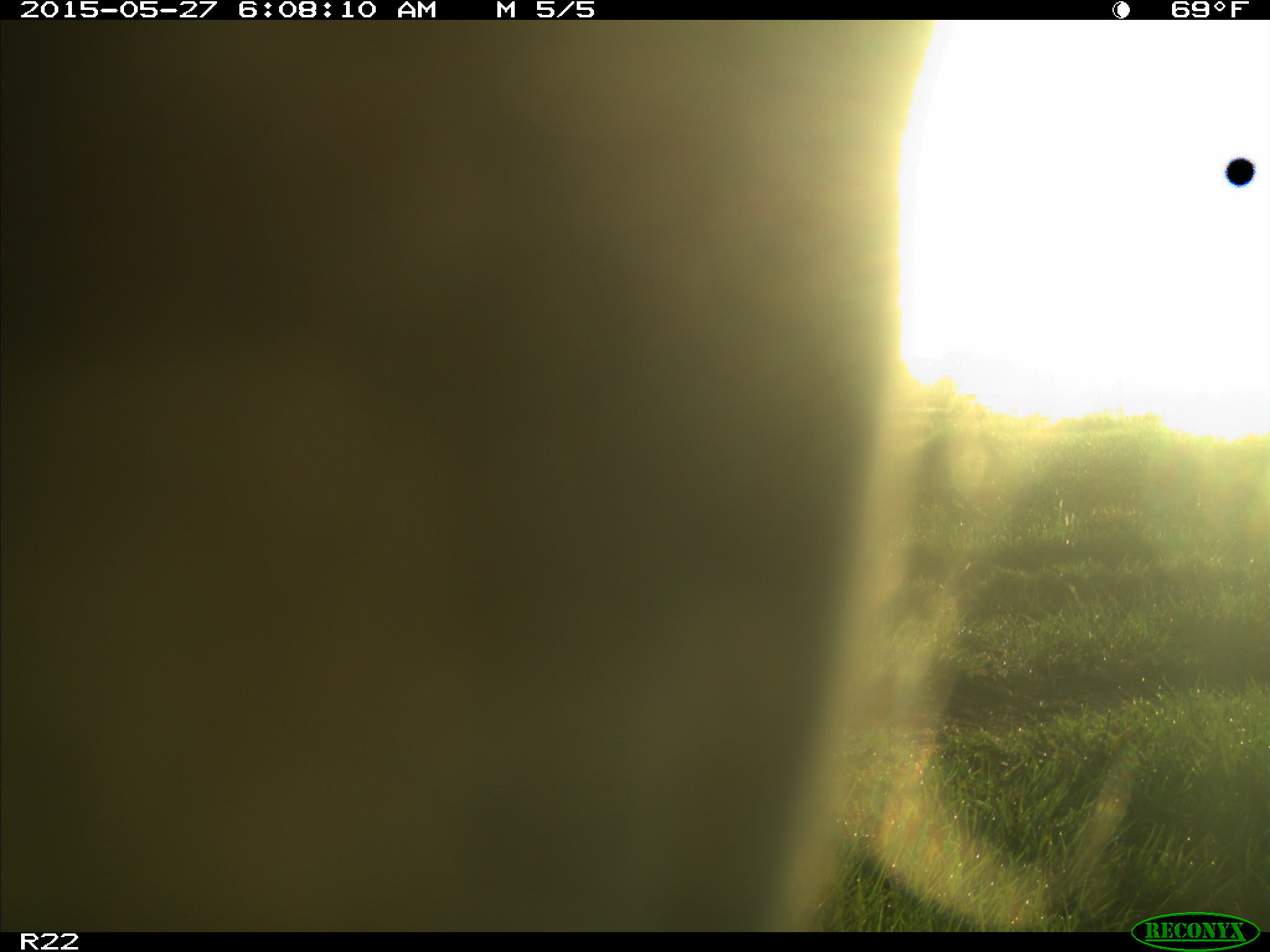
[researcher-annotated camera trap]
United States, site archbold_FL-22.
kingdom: Animalia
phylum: Chordata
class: Mammalia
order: Artiodactyla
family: Bovidae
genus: Bos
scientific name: Bos taurus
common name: domestic cow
Bos taurus (domestic cow).